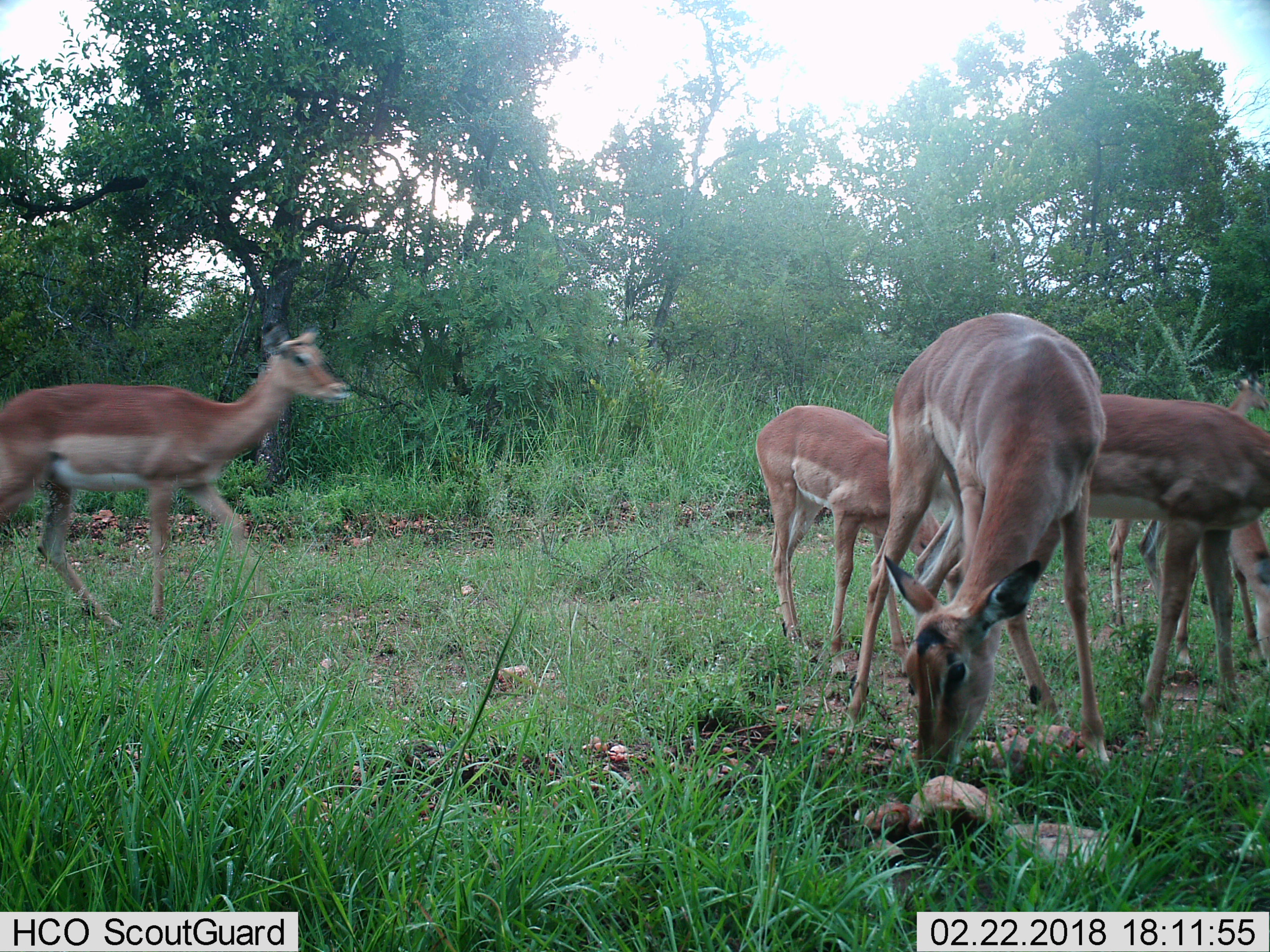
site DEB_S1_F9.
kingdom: Animalia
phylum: Chordata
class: Mammalia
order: Artiodactyla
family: Bovidae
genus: Aepyceros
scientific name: Aepyceros melampus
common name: impala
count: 5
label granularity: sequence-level